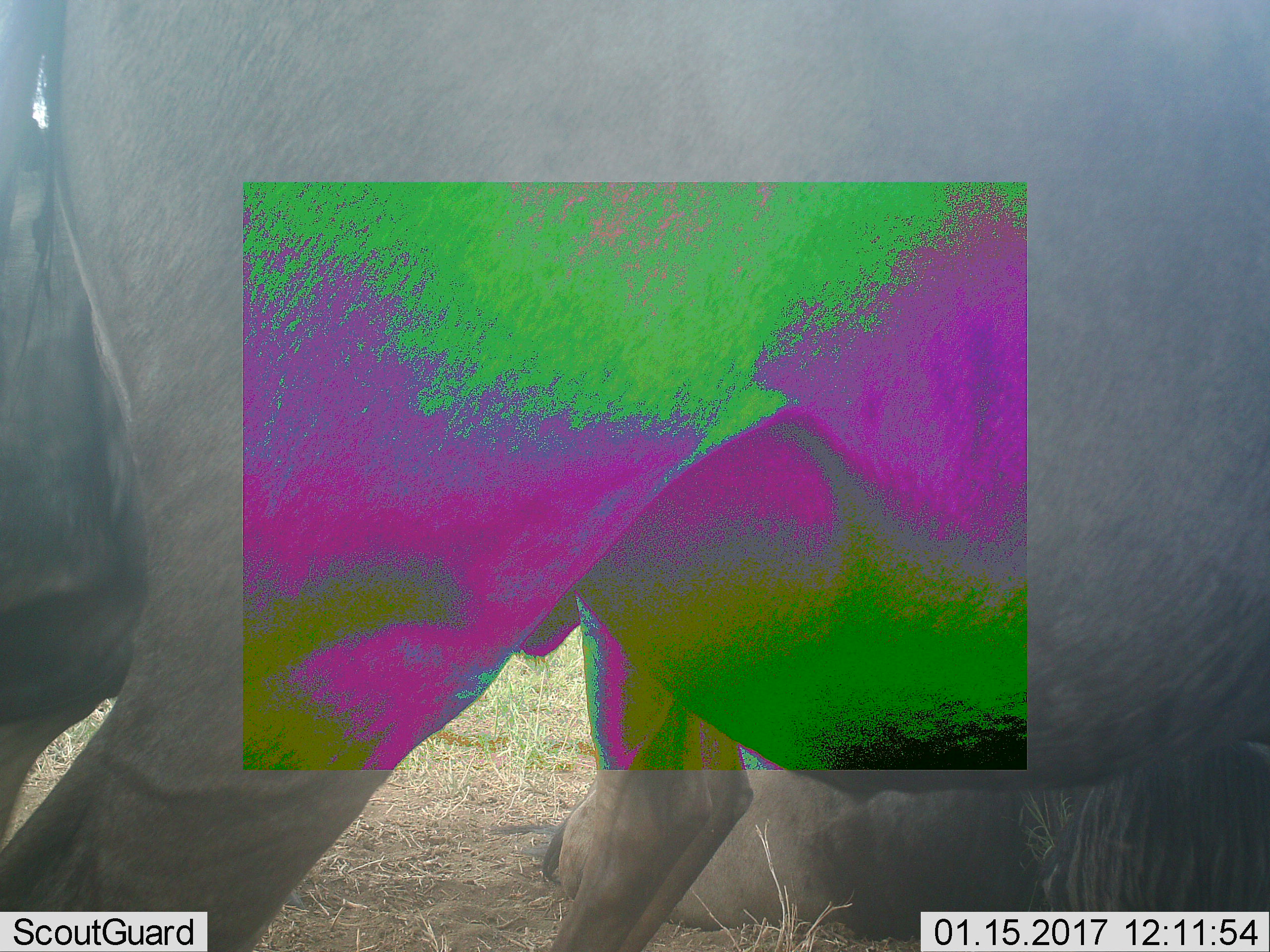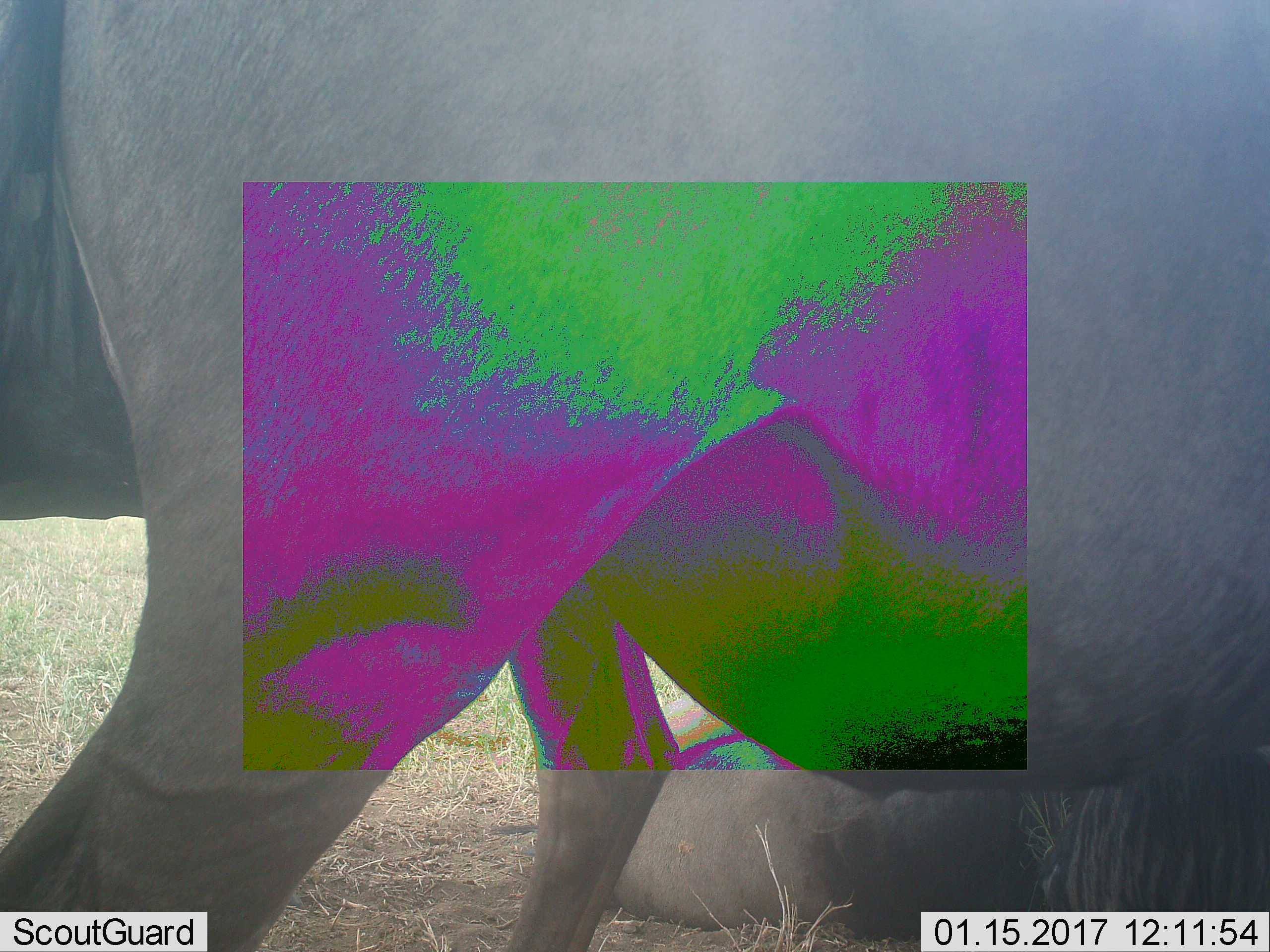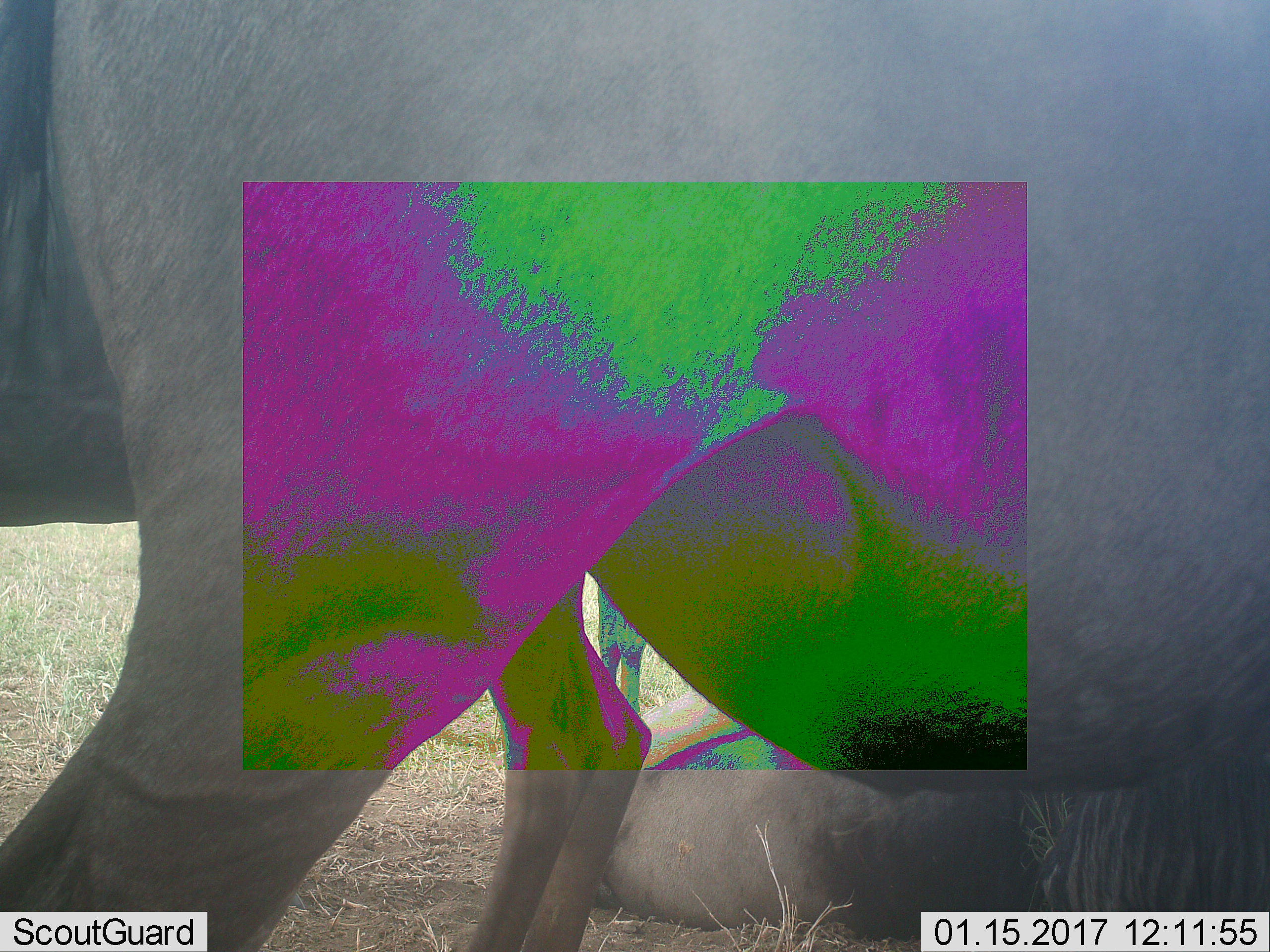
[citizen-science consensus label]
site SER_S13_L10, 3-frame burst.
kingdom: Animalia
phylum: Chordata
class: Mammalia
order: Artiodactyla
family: Bovidae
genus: Connochaetes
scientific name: Connochaetes taurinus taurinus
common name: blue wildebeest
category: wildebeestblue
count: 2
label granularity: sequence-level